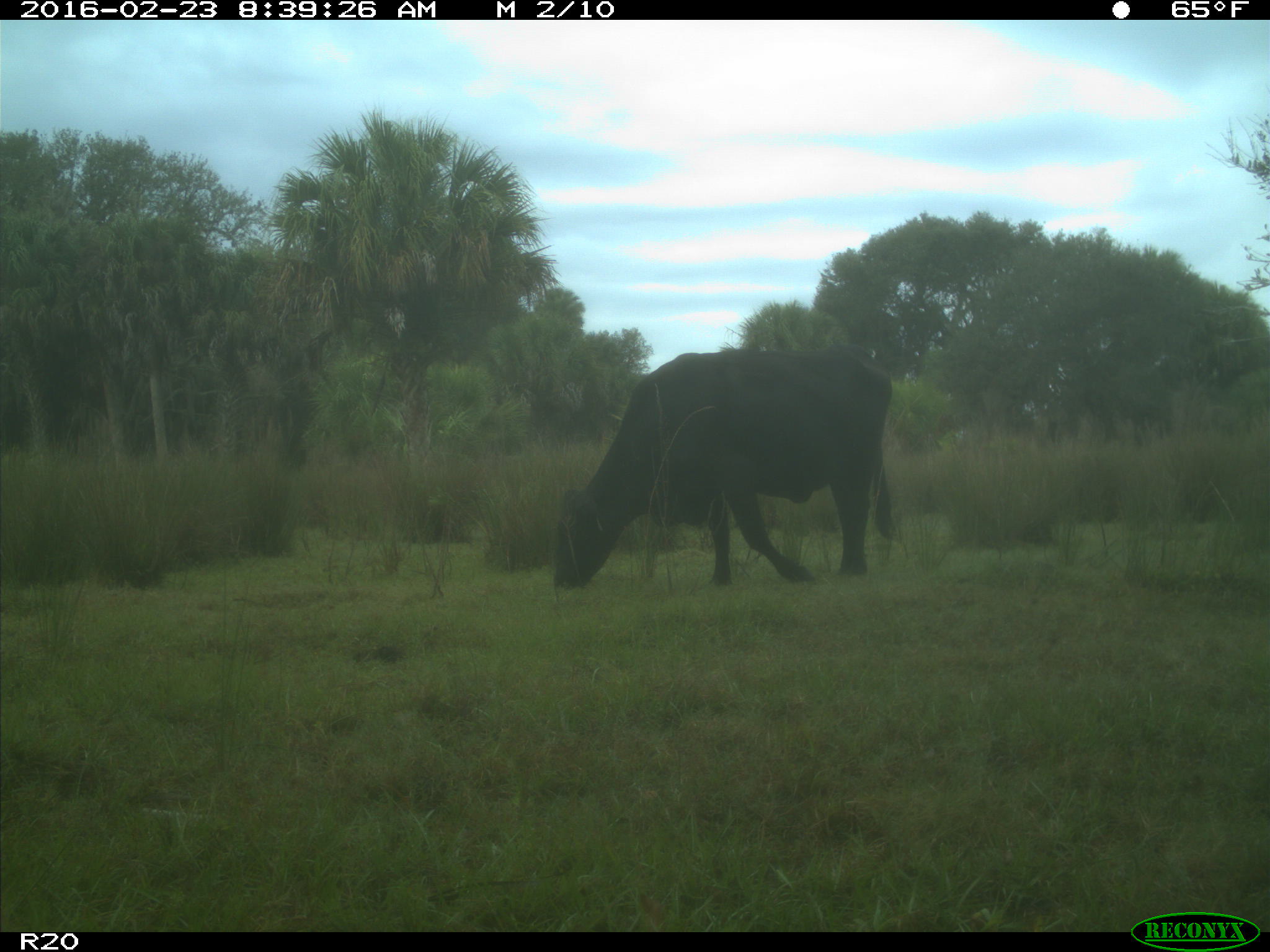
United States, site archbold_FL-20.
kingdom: Animalia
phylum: Chordata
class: Mammalia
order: Artiodactyla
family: Bovidae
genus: Bos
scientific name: Bos taurus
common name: domestic cow